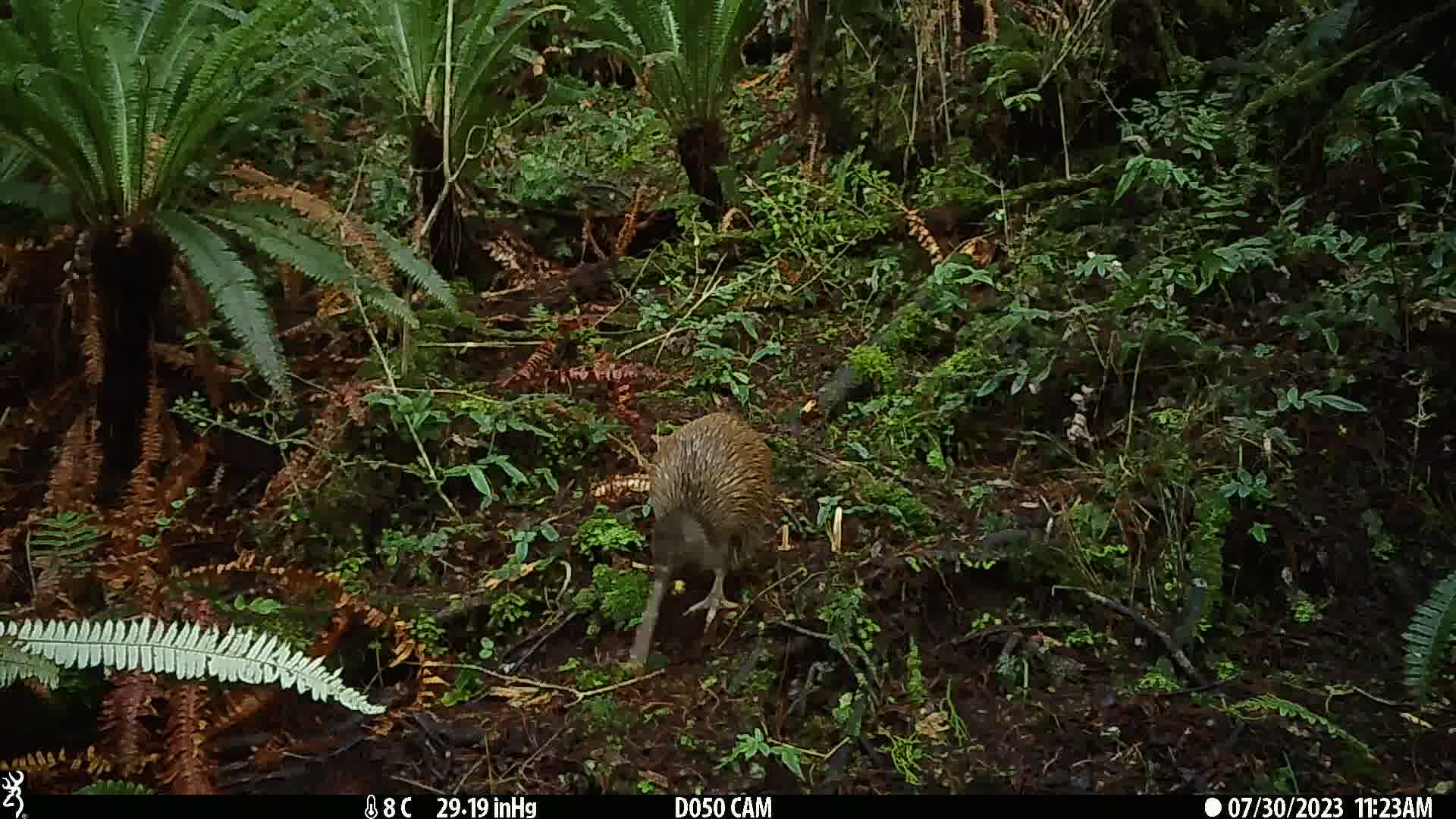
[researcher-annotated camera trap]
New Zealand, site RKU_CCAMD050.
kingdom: Animalia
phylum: Chordata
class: Aves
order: Apterygiformes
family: Apterygidae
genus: Apteryx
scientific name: Apteryx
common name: kiwi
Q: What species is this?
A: Kiwi (Apteryx).